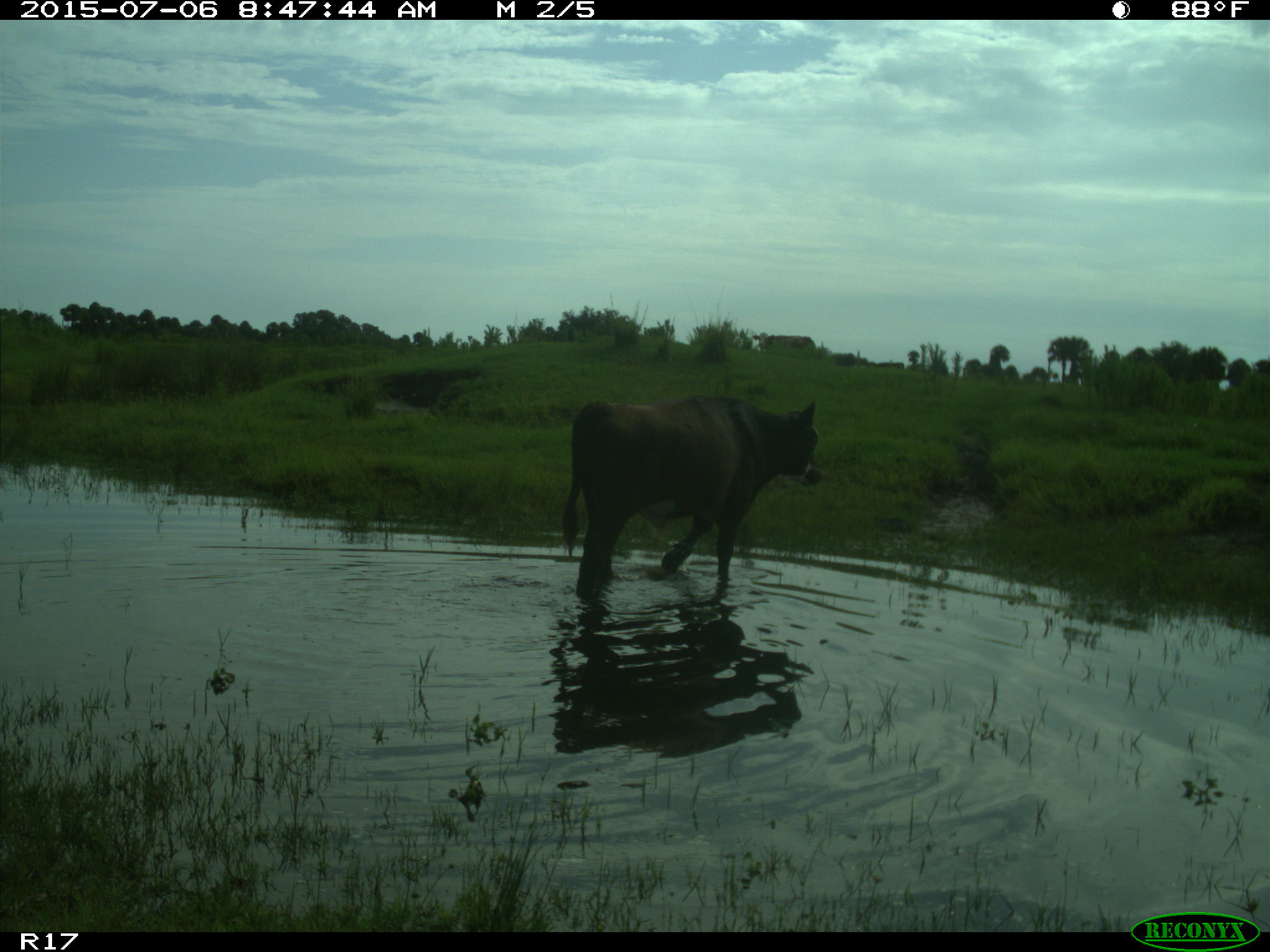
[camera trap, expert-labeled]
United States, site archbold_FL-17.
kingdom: Animalia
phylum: Chordata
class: Mammalia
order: Artiodactyla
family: Bovidae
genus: Bos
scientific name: Bos taurus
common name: domestic cow